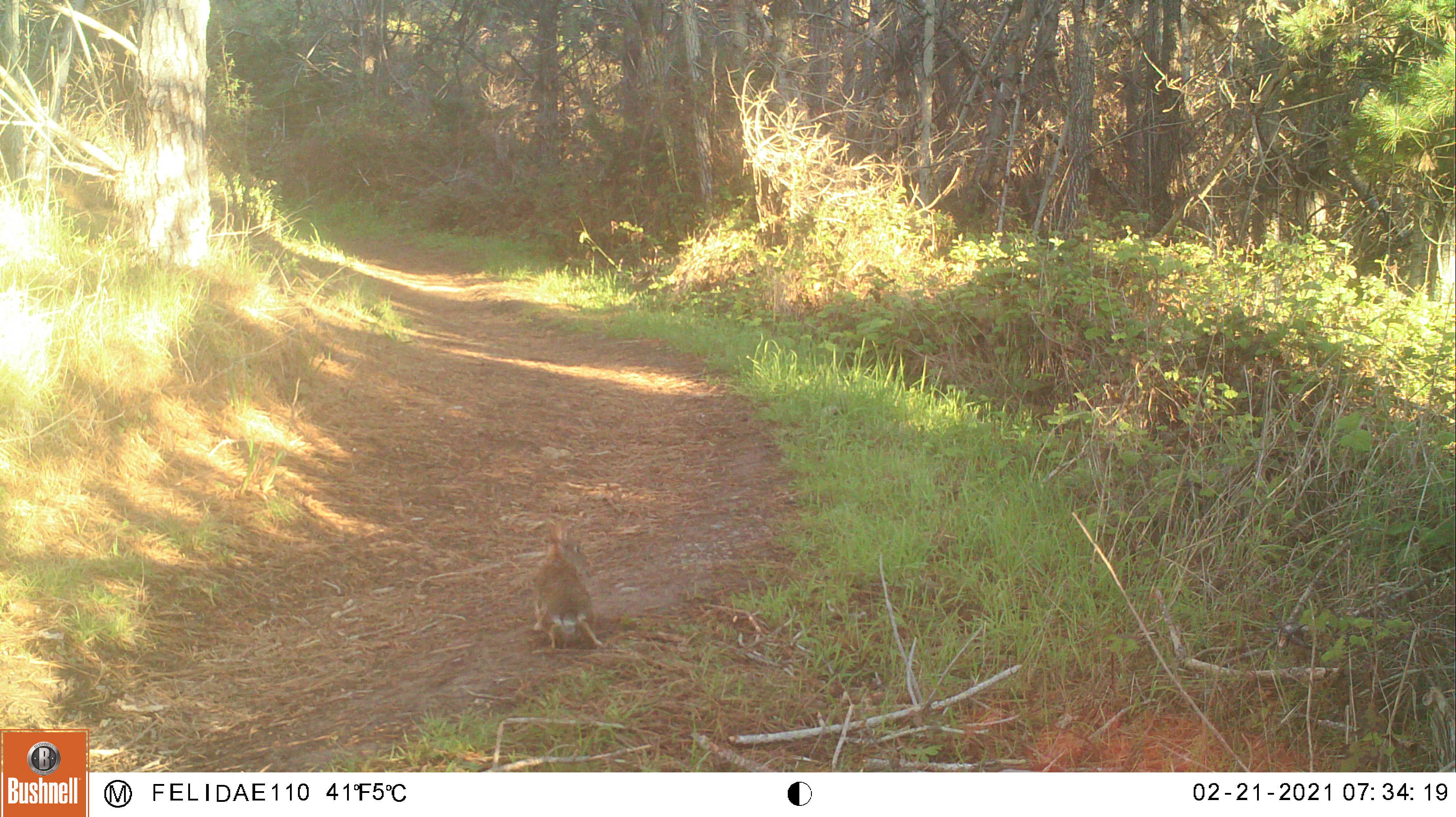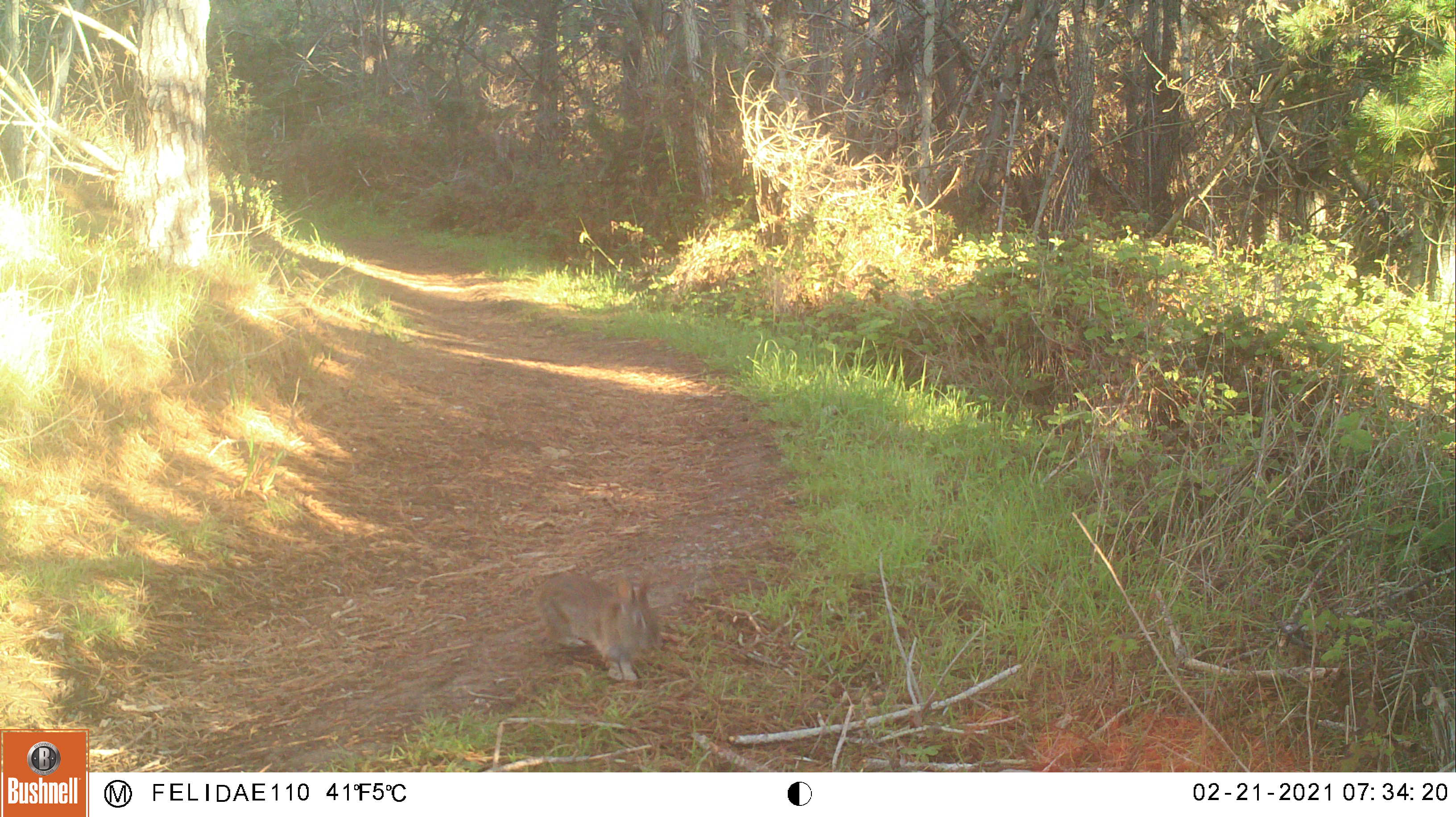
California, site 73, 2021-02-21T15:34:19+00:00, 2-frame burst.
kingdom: Animalia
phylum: Chordata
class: Mammalia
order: Lagomorpha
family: Leporidae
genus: Sylvilagus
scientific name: Sylvilagus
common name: cottontail rabbit